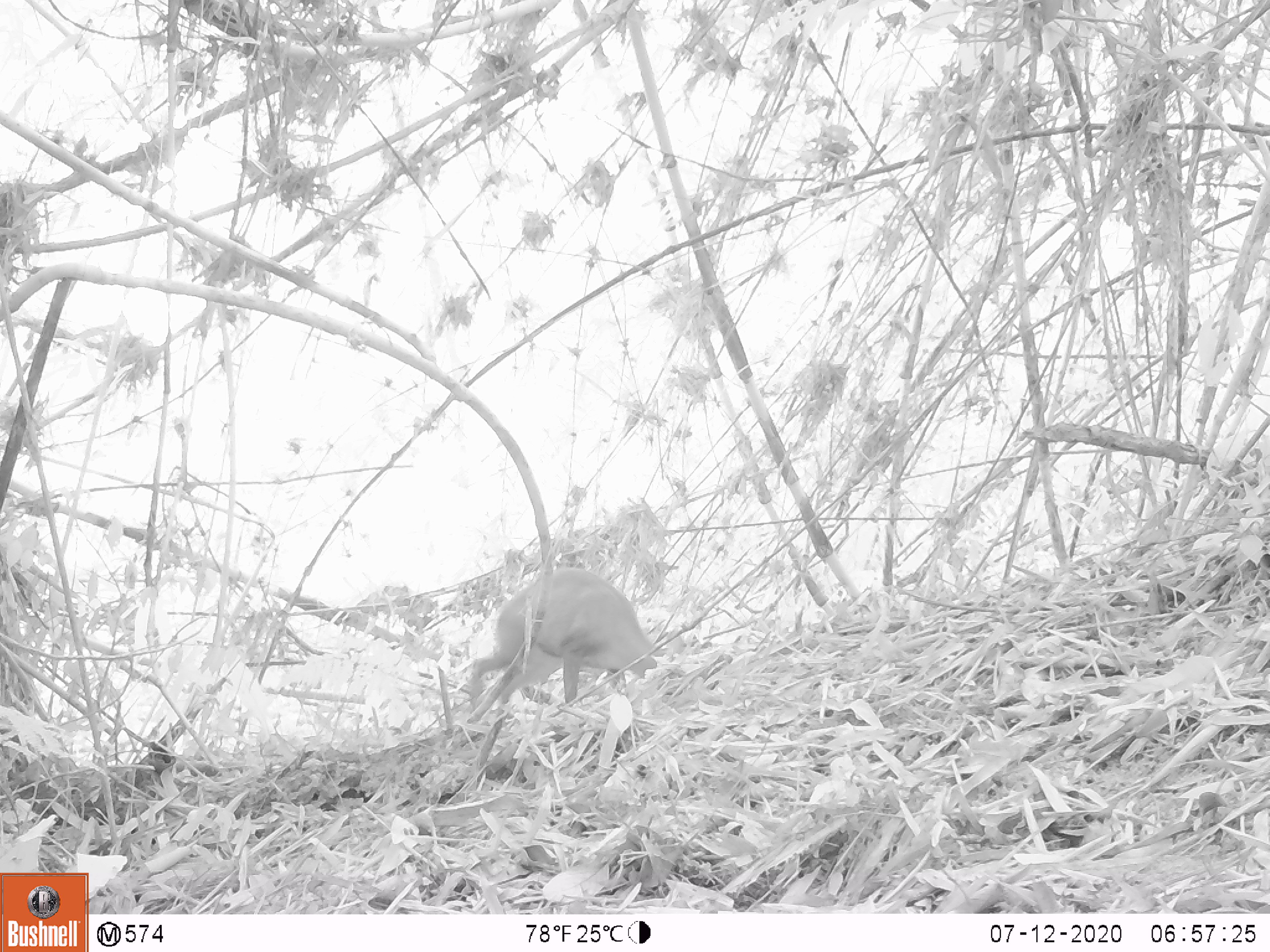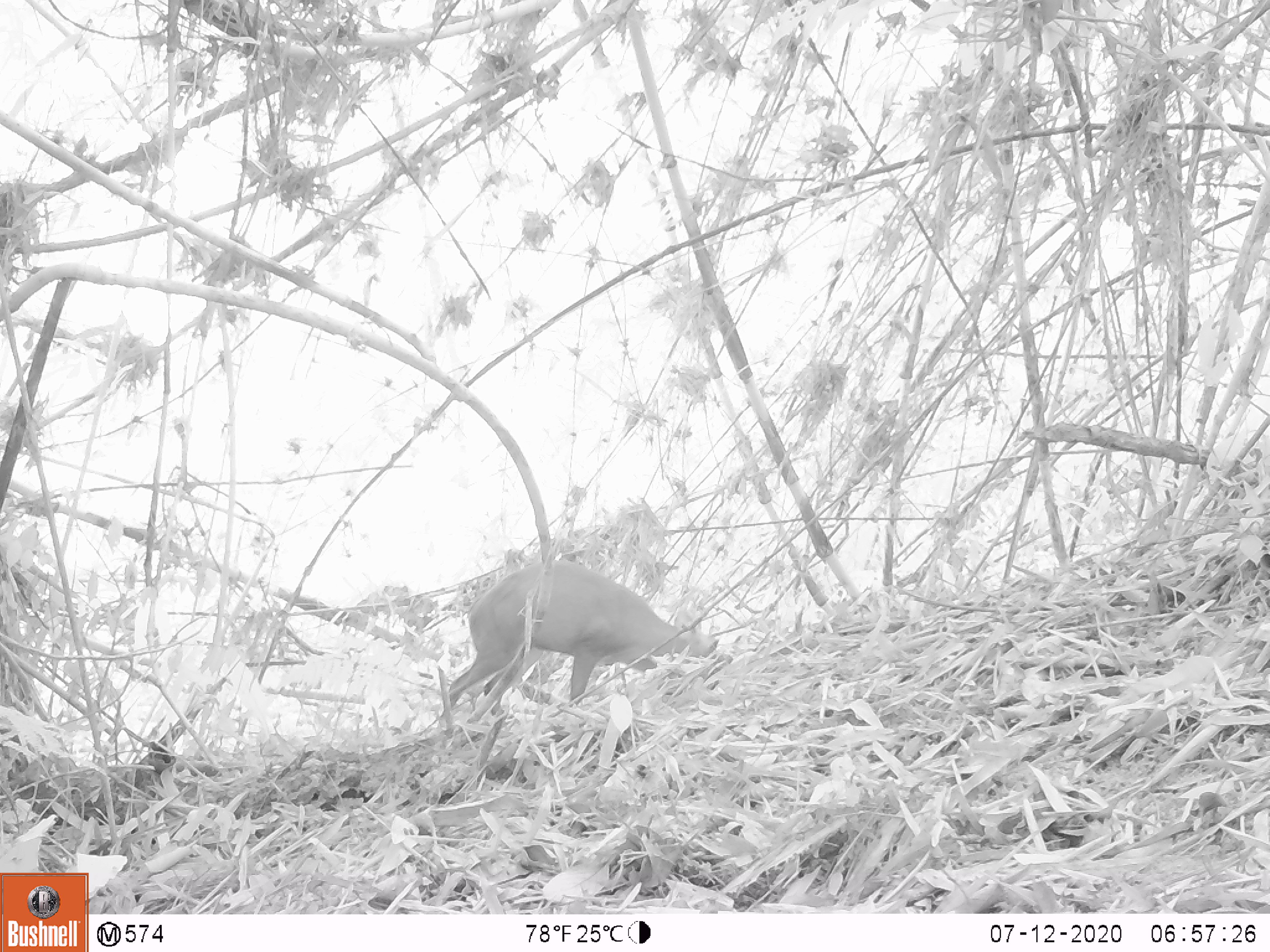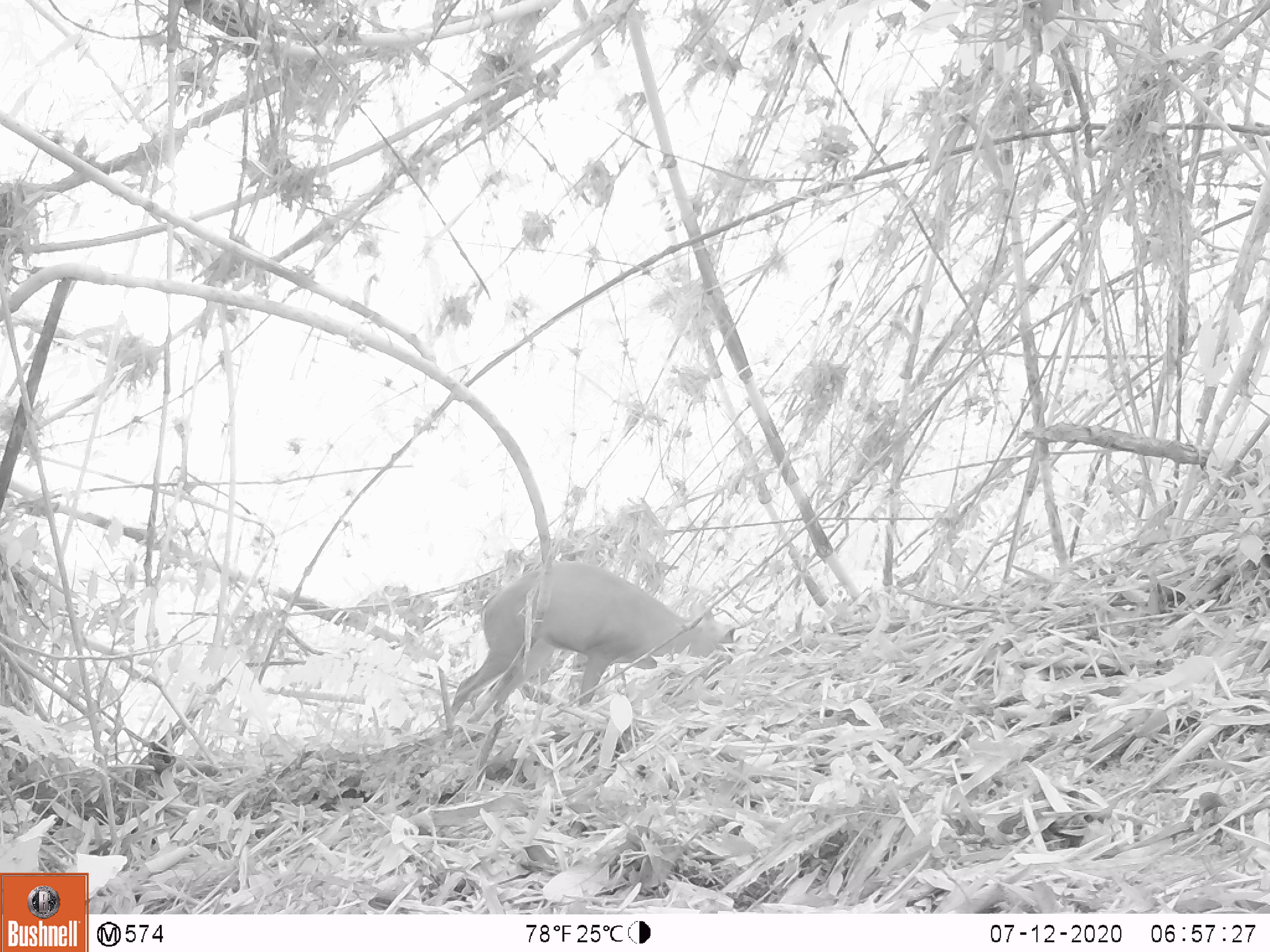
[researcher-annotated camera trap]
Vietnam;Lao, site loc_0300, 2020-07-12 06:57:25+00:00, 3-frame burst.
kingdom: Animalia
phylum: Chordata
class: Mammalia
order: Artiodactyla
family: Cervidae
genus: Muntiacus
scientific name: Muntiacus rooseveltorum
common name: roosevelt's muntjac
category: roosevelts muntjac group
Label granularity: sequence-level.